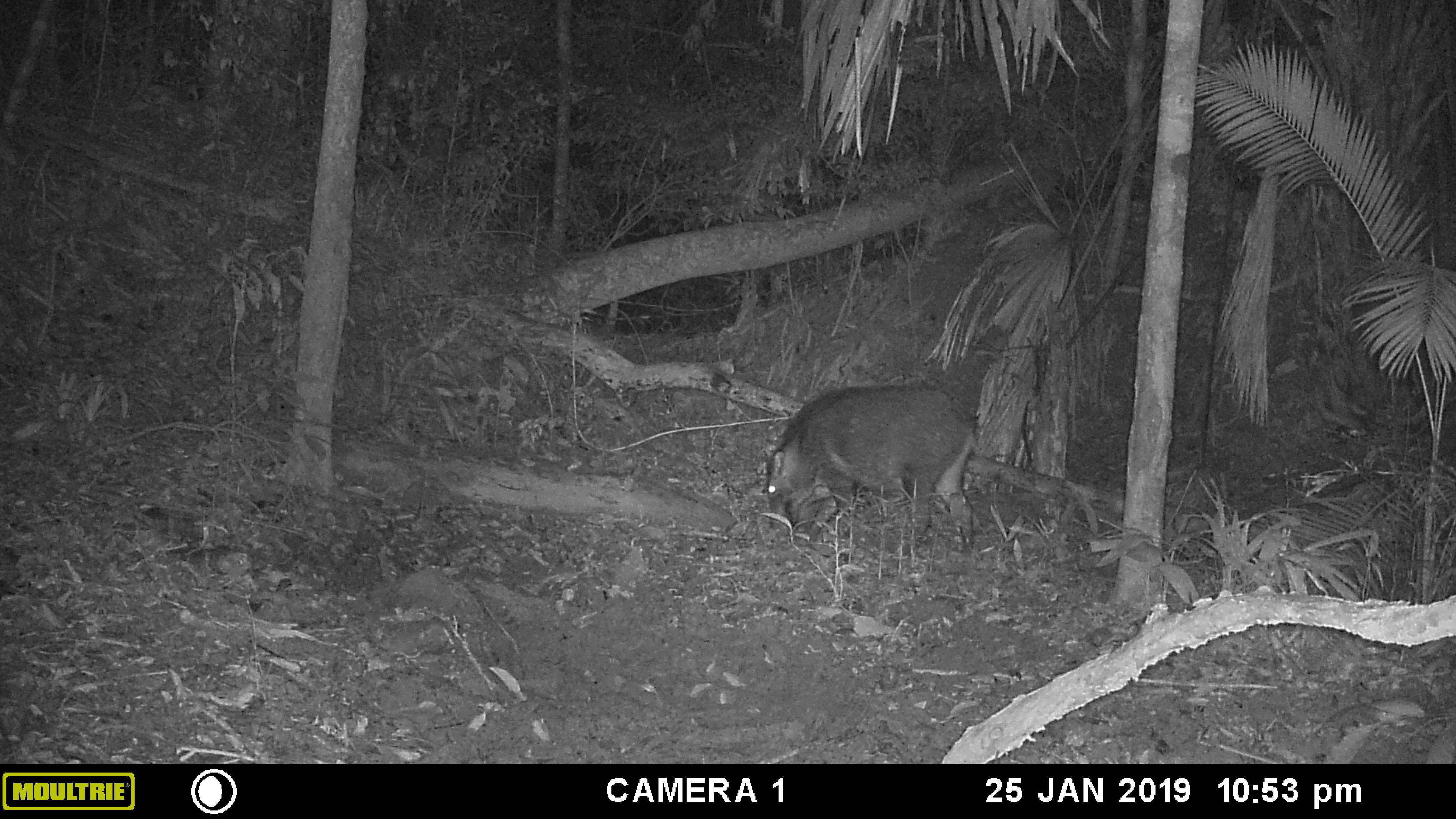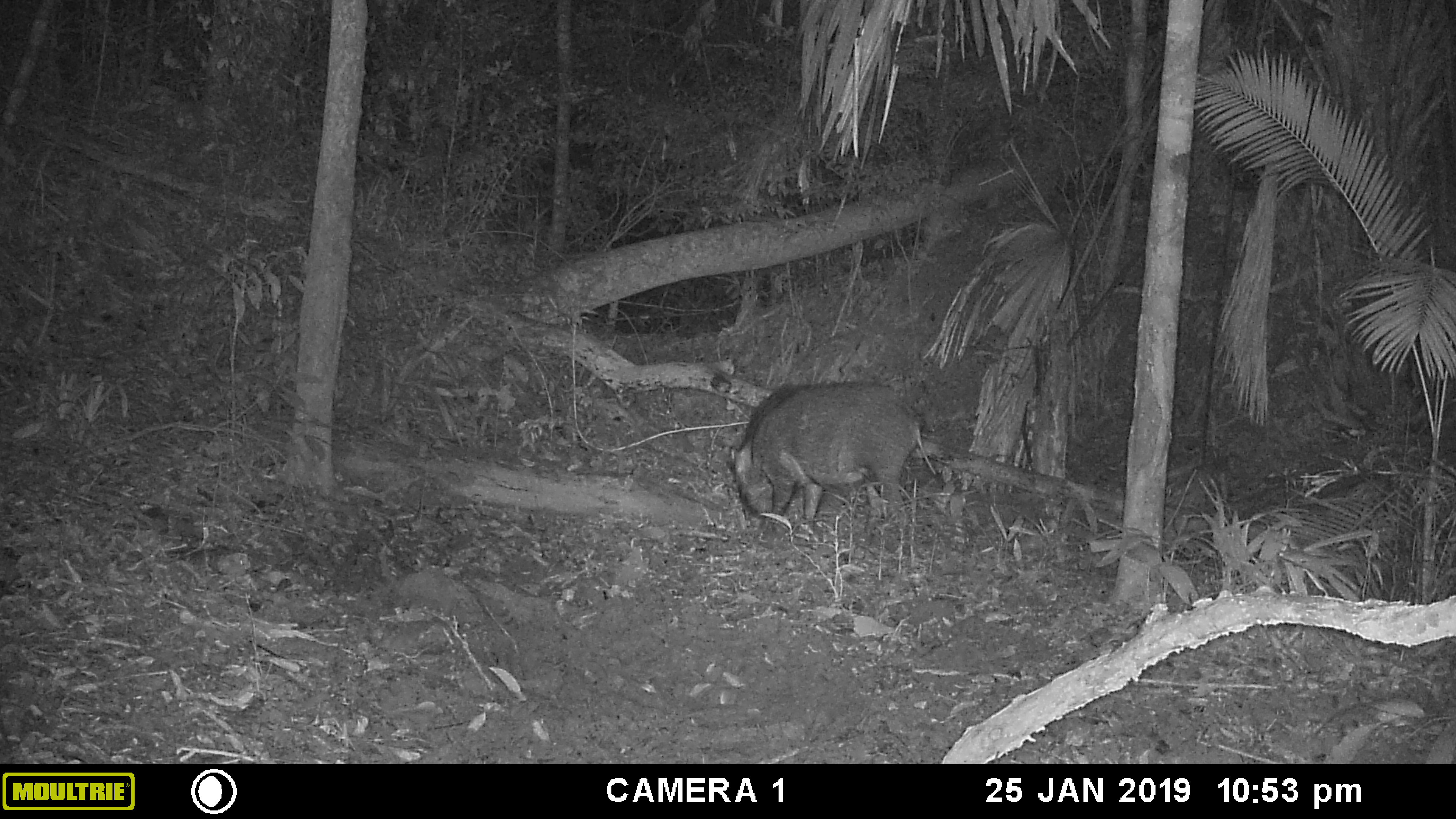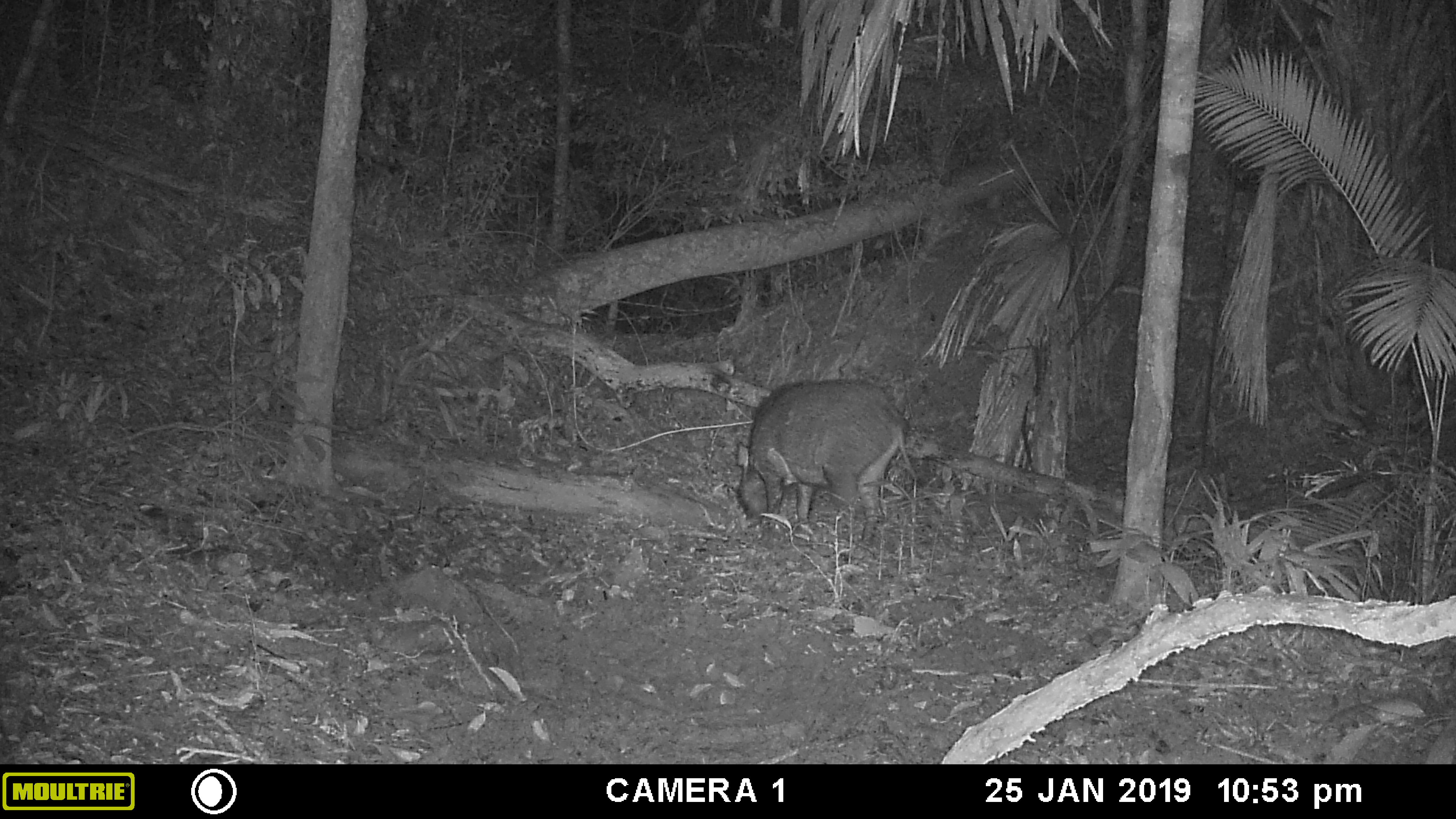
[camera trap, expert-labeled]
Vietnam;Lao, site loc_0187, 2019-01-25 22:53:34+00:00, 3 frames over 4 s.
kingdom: Animalia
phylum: Chordata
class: Mammalia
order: Artiodactyla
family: Suidae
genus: Sus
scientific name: Sus scrofa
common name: eurasian wild pig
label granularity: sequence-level